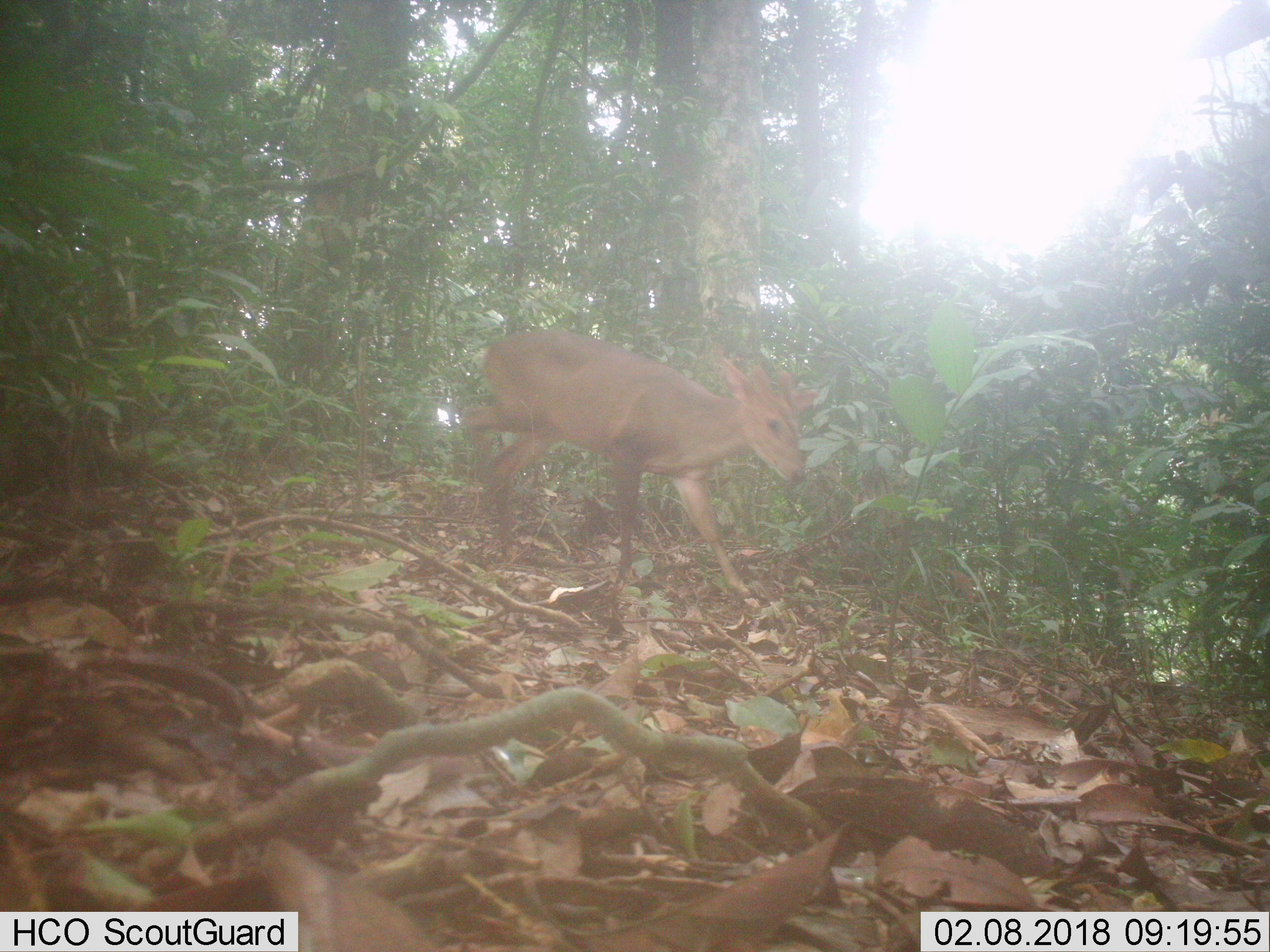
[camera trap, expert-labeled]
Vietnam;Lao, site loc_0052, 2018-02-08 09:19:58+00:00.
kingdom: Animalia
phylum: Chordata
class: Mammalia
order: Artiodactyla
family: Cervidae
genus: Muntiacus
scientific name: Muntiacus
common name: muntjacs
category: unidentified muntjac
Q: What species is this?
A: Unidentified muntjac (muntjacs) (Muntiacus).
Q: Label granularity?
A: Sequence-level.